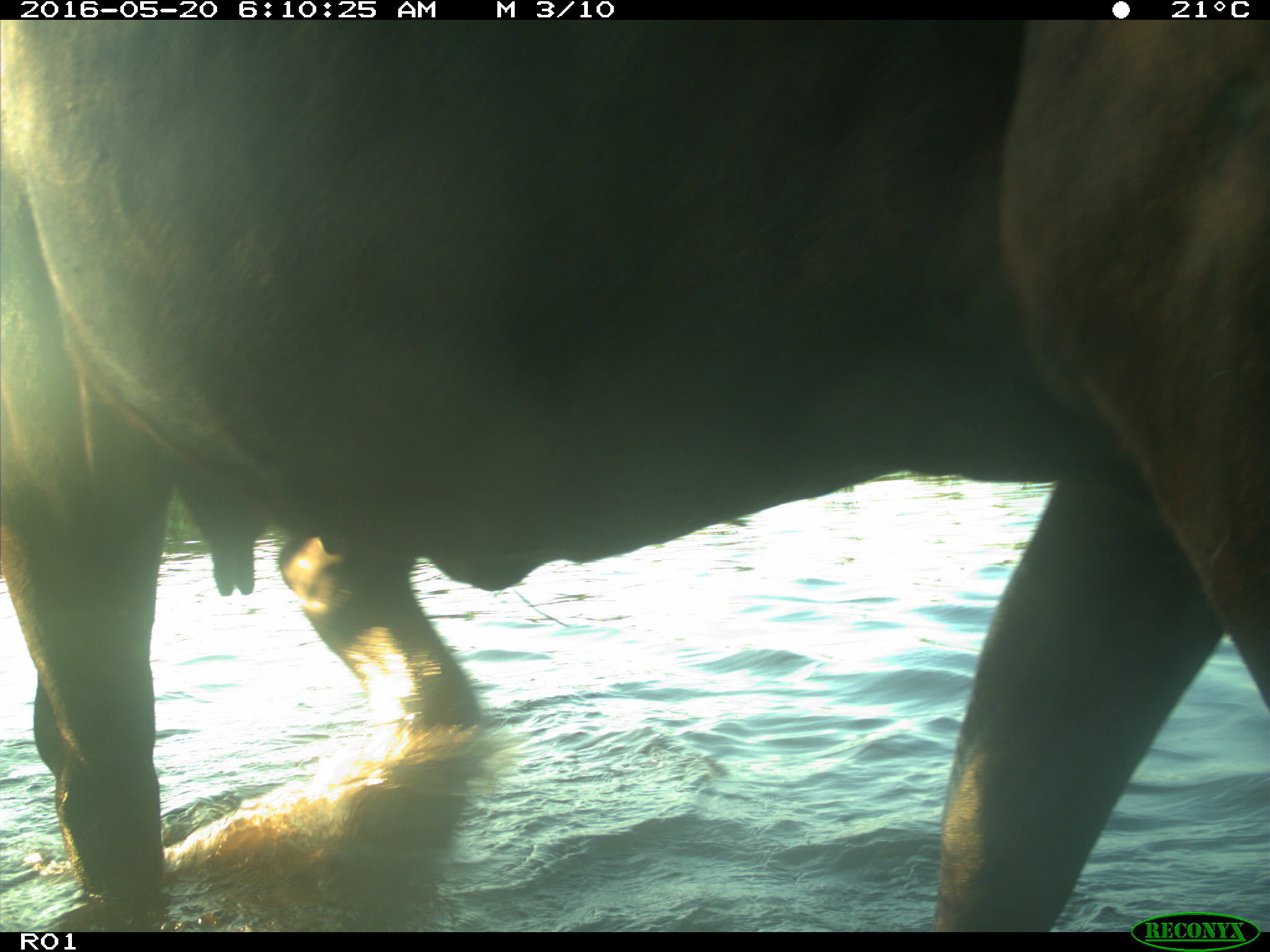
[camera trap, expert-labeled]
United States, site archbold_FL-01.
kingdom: Animalia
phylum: Chordata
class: Mammalia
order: Artiodactyla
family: Bovidae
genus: Bos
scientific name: Bos taurus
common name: domestic cow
Bos taurus (domestic cow).